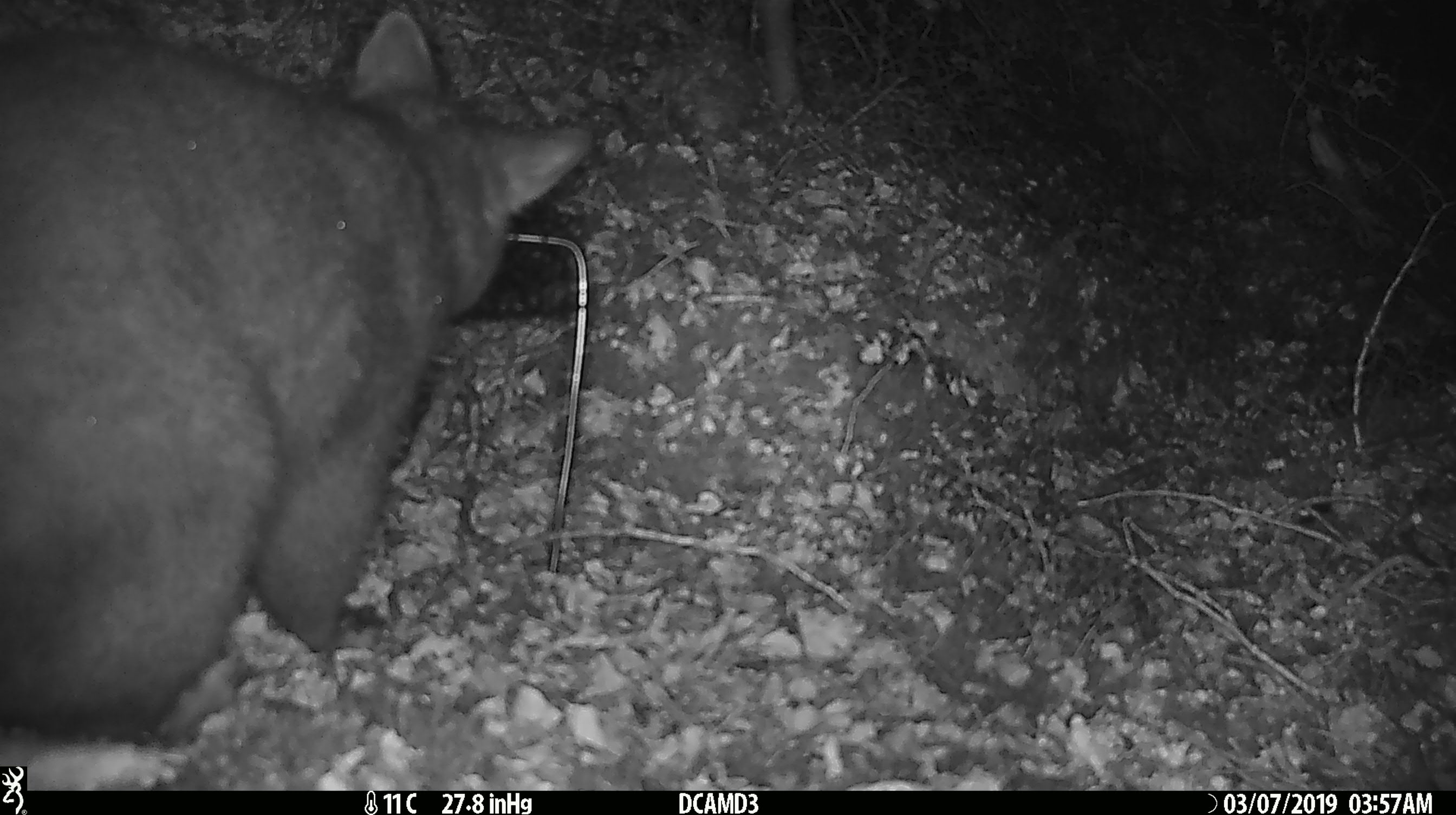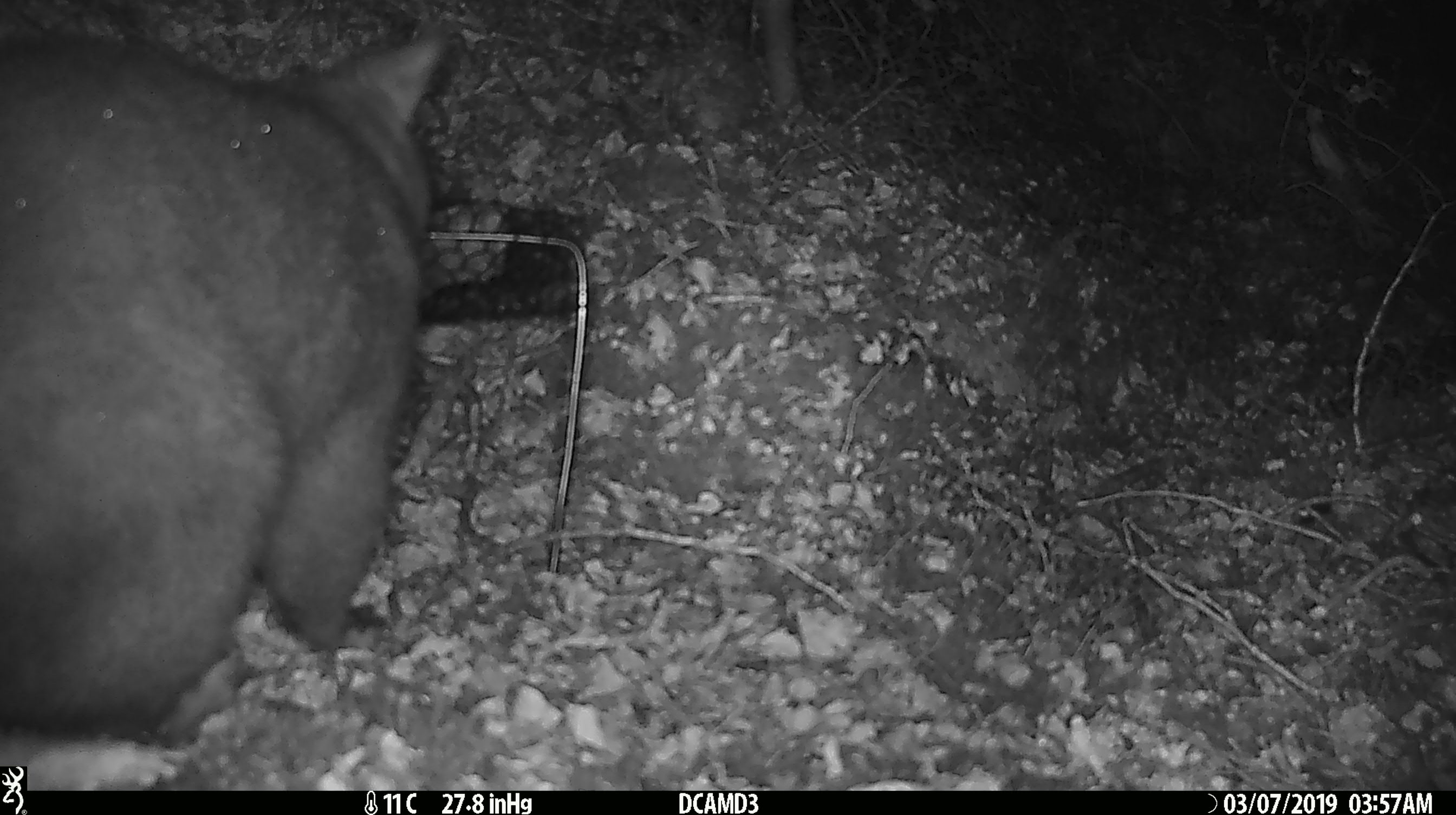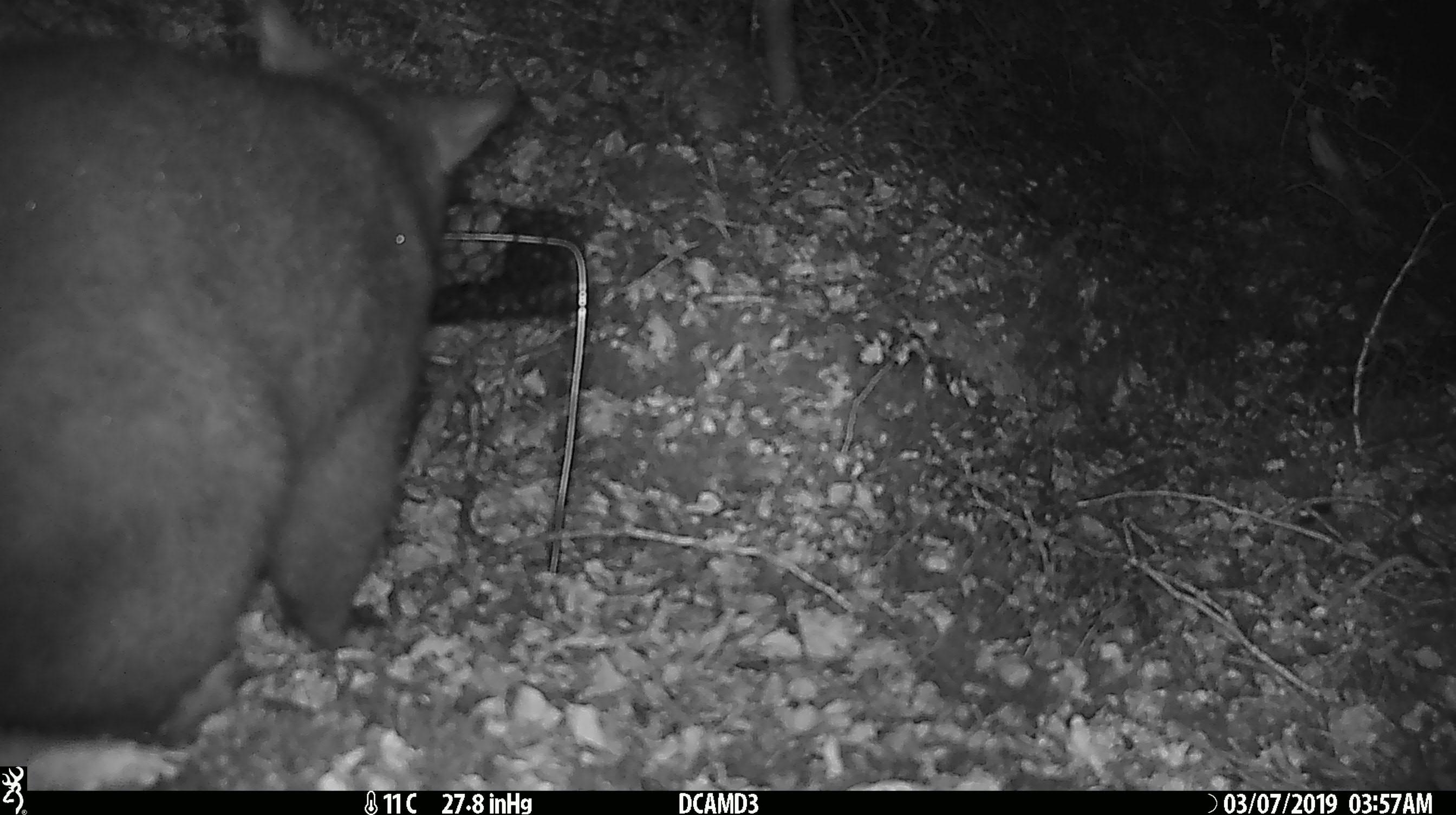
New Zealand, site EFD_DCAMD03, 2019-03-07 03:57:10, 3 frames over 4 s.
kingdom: Animalia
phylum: Chordata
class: Mammalia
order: Diprotodontia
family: Phalangeridae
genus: Trichosurus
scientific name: Trichosurus vulpecula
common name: common brushtail possum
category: possum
Possum (common brushtail possum) (Trichosurus vulpecula).